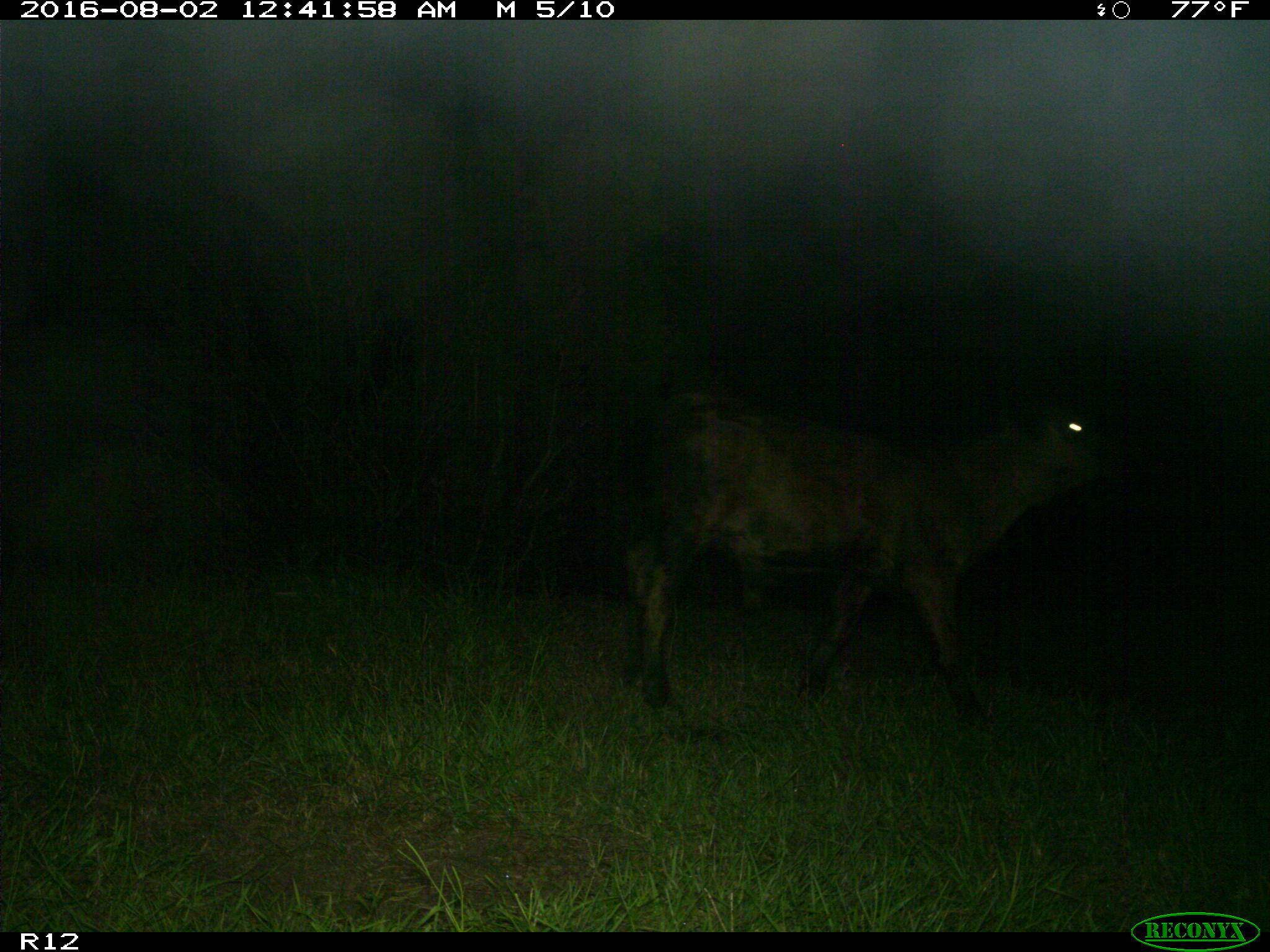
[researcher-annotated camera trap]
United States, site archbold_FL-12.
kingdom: Animalia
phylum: Chordata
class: Mammalia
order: Artiodactyla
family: Bovidae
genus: Bos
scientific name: Bos taurus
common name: domestic cow